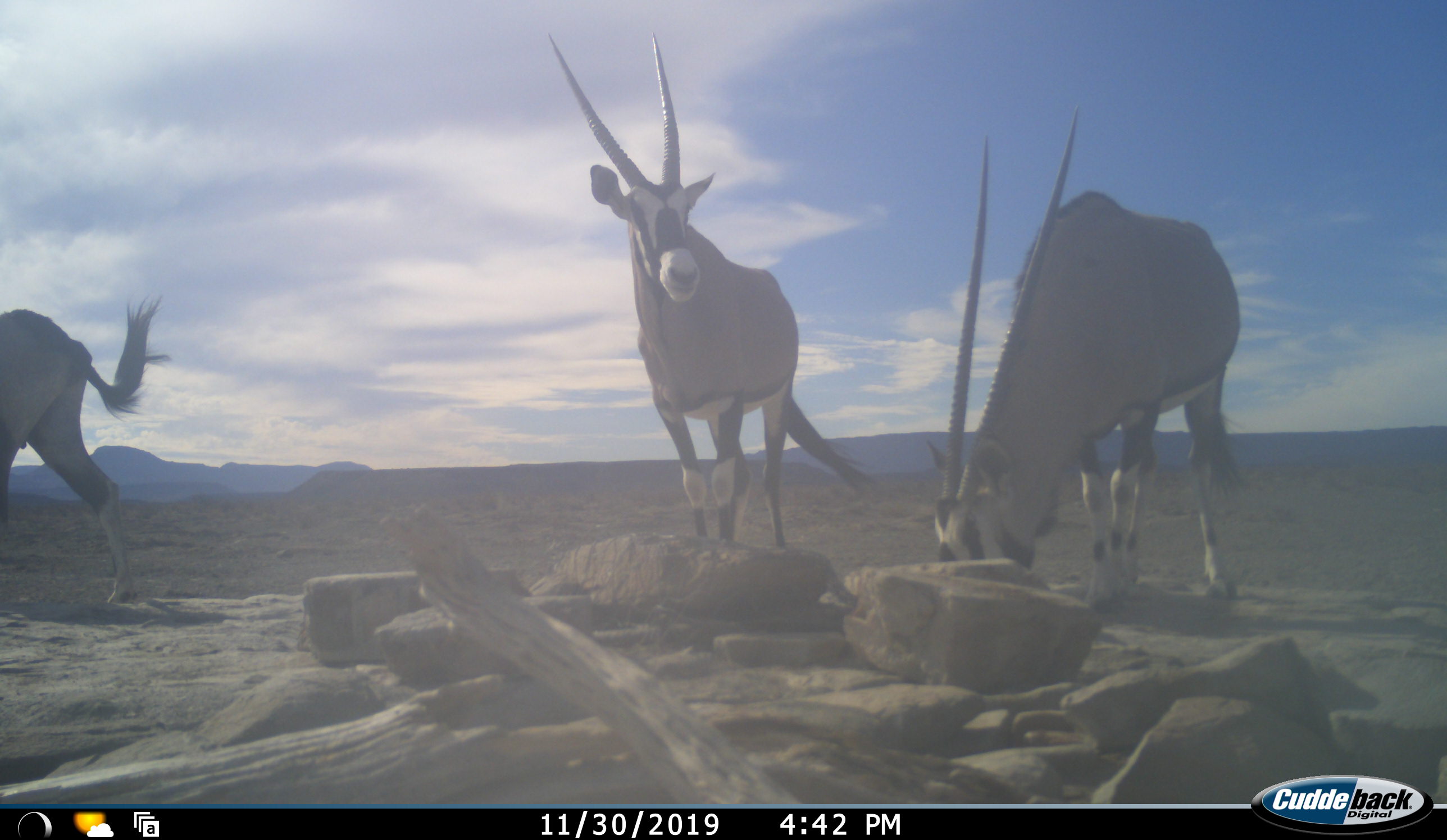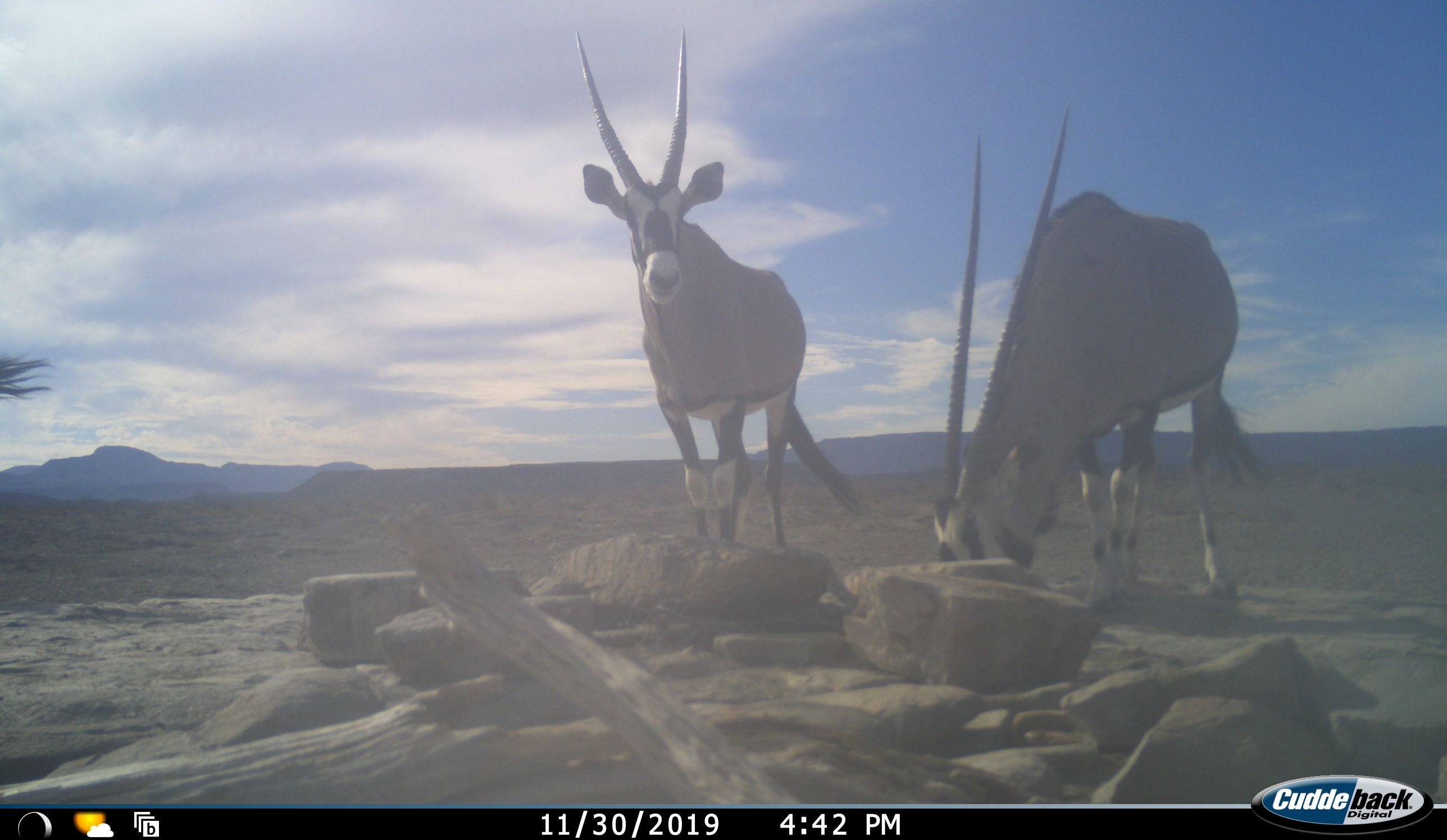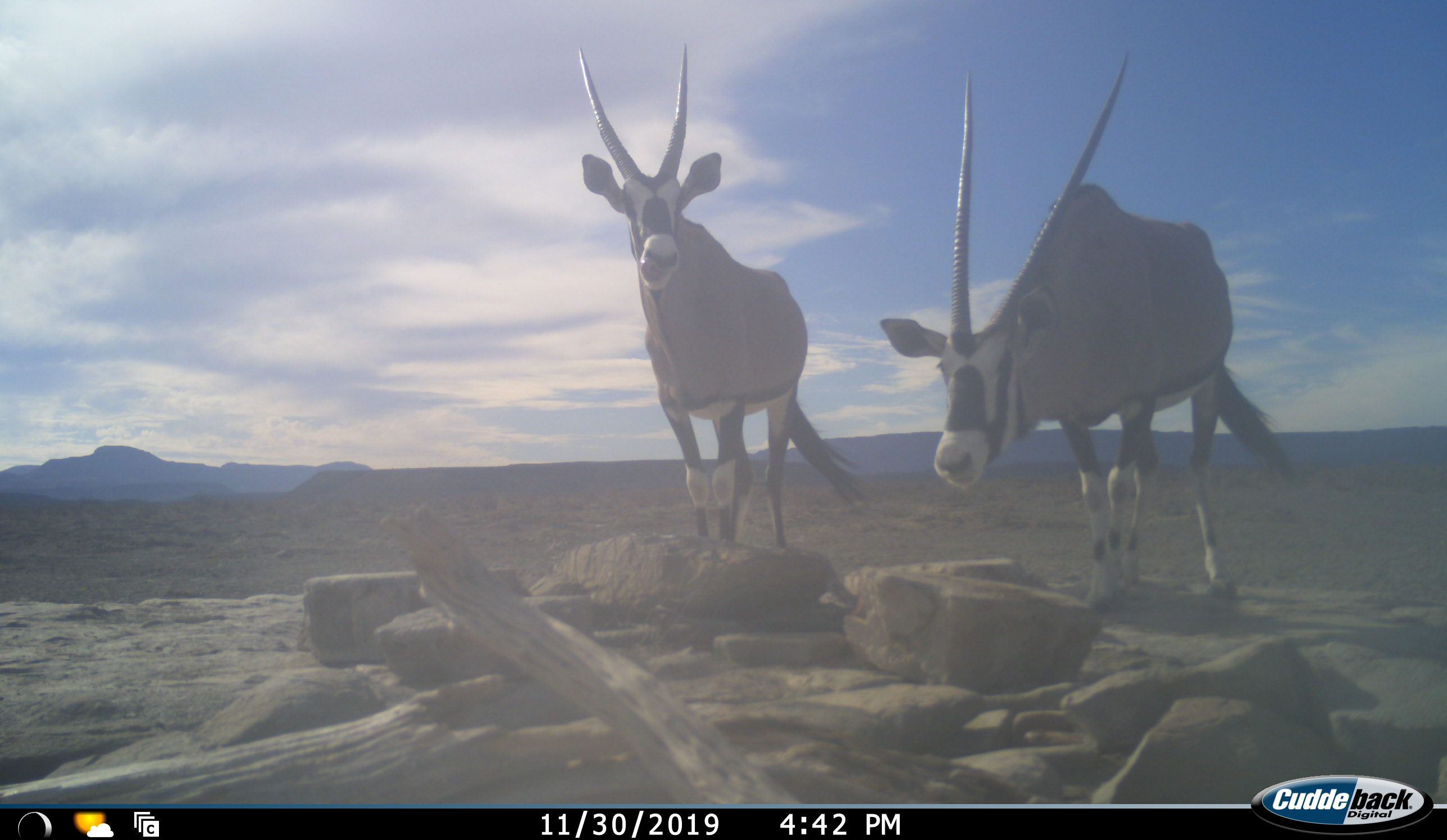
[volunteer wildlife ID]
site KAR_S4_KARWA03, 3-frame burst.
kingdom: Animalia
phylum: Chordata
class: Mammalia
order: Artiodactyla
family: Bovidae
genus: Oryx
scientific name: Oryx gazella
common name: gemsbok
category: oryx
Oryx (gemsbok) (Oryx gazella), count 3. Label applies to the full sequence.